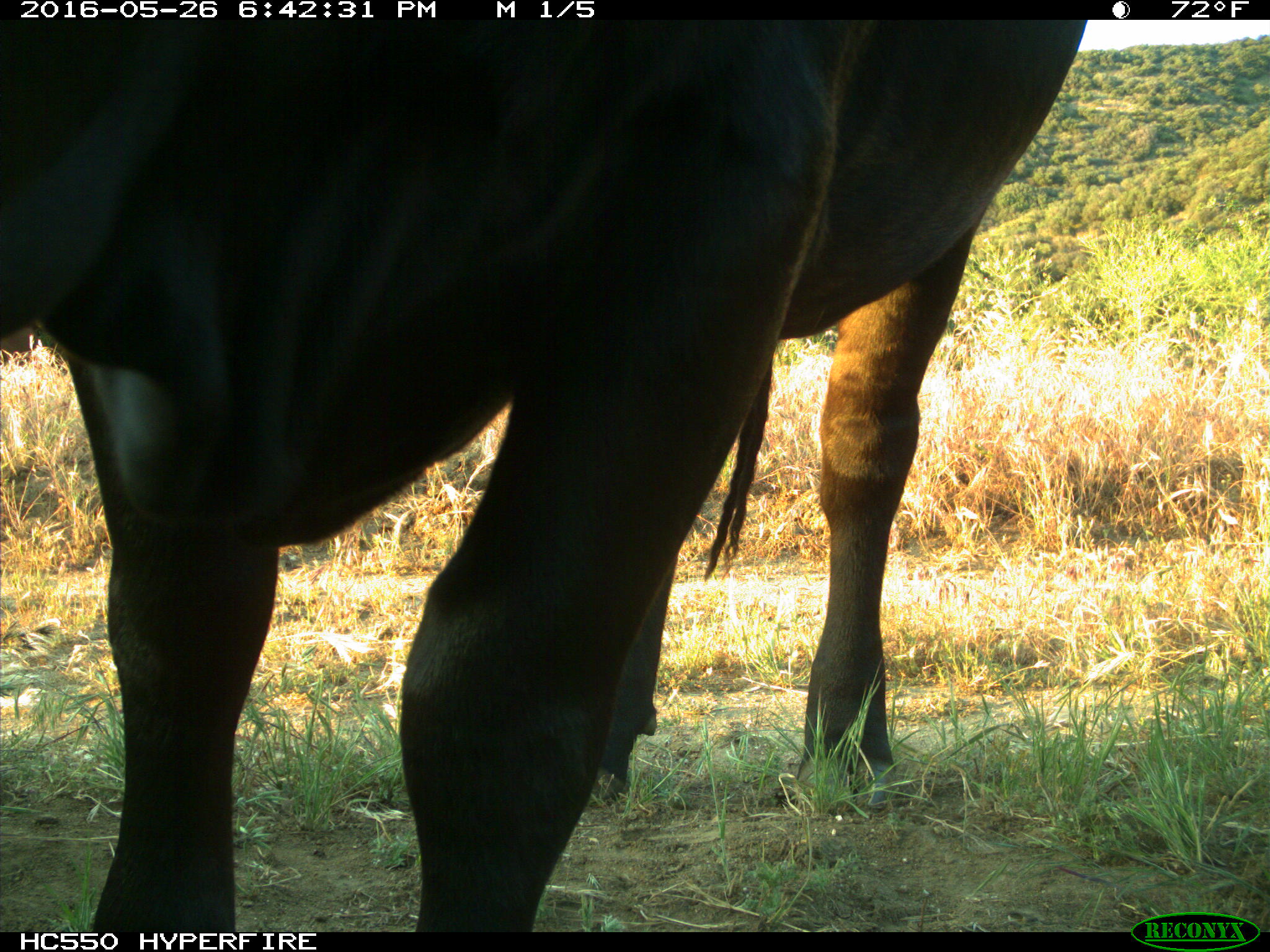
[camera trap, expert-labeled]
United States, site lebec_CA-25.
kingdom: Animalia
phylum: Chordata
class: Mammalia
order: Artiodactyla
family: Bovidae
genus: Bos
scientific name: Bos taurus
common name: domestic cow